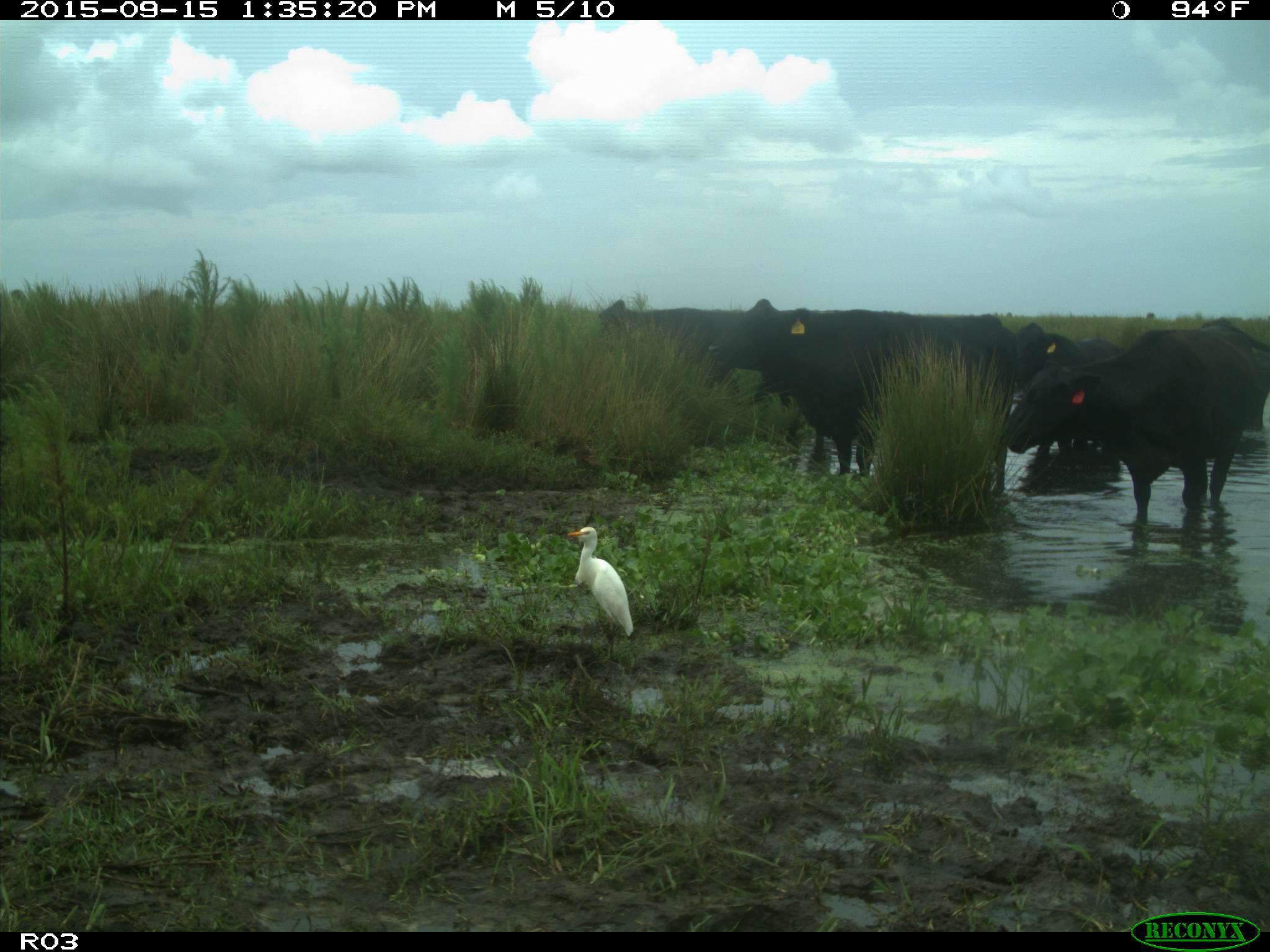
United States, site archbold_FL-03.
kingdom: Animalia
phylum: Chordata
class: Mammalia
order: Artiodactyla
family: Bovidae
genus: Bos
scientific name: Bos taurus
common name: domestic cow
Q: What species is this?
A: Bos taurus (domestic cow).